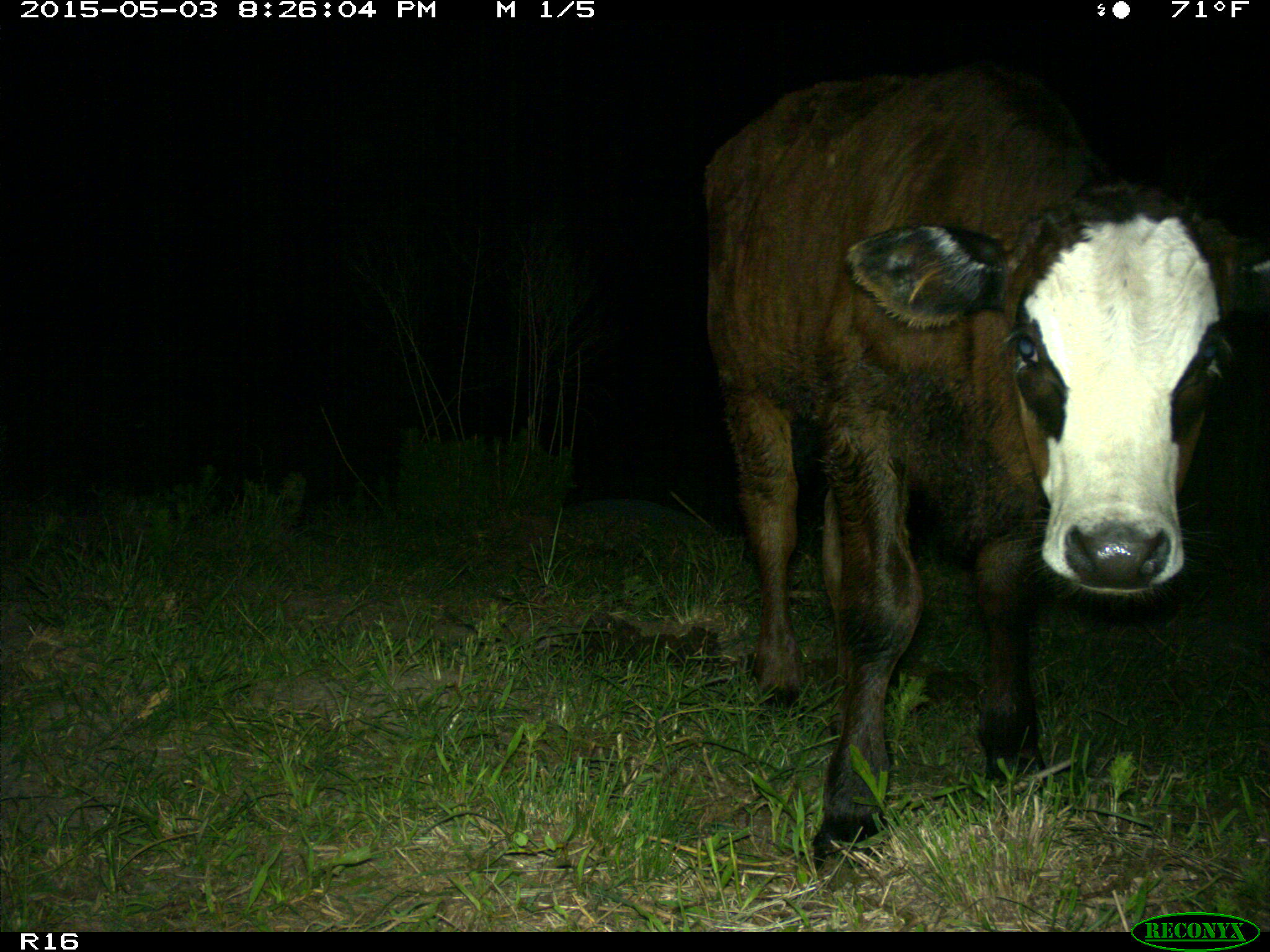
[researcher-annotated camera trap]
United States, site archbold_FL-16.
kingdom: Animalia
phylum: Chordata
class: Mammalia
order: Artiodactyla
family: Bovidae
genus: Bos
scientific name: Bos taurus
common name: domestic cow